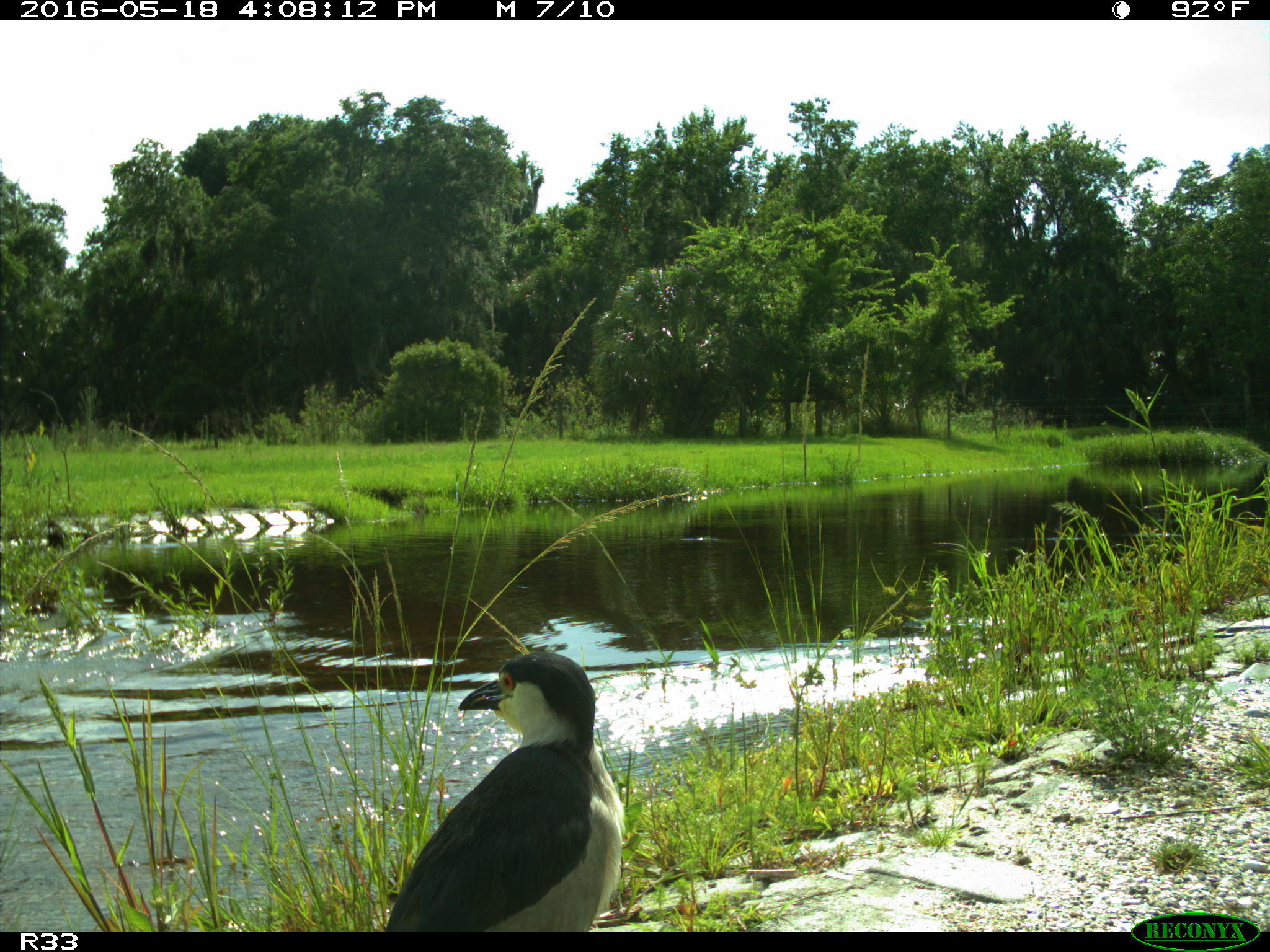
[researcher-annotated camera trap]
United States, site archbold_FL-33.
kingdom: Animalia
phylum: Chordata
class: Aves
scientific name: Aves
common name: birds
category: unidentified bird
Unidentified bird (birds) (Aves).